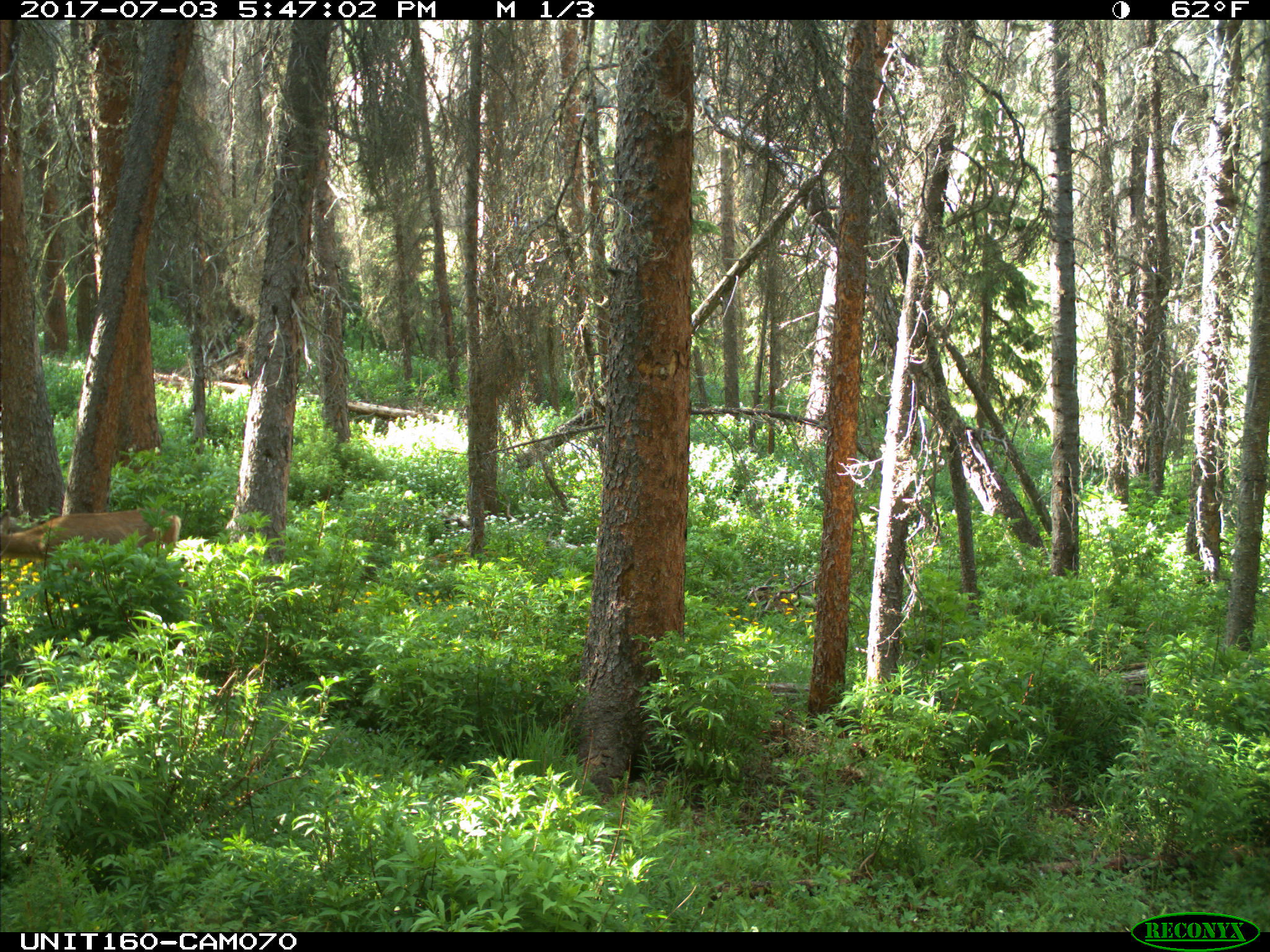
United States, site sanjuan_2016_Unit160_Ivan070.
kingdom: Animalia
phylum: Chordata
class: Mammalia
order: Artiodactyla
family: Cervidae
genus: Odocoileus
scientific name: Odocoileus hemionus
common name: mule deer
Odocoileus hemionus (mule deer).